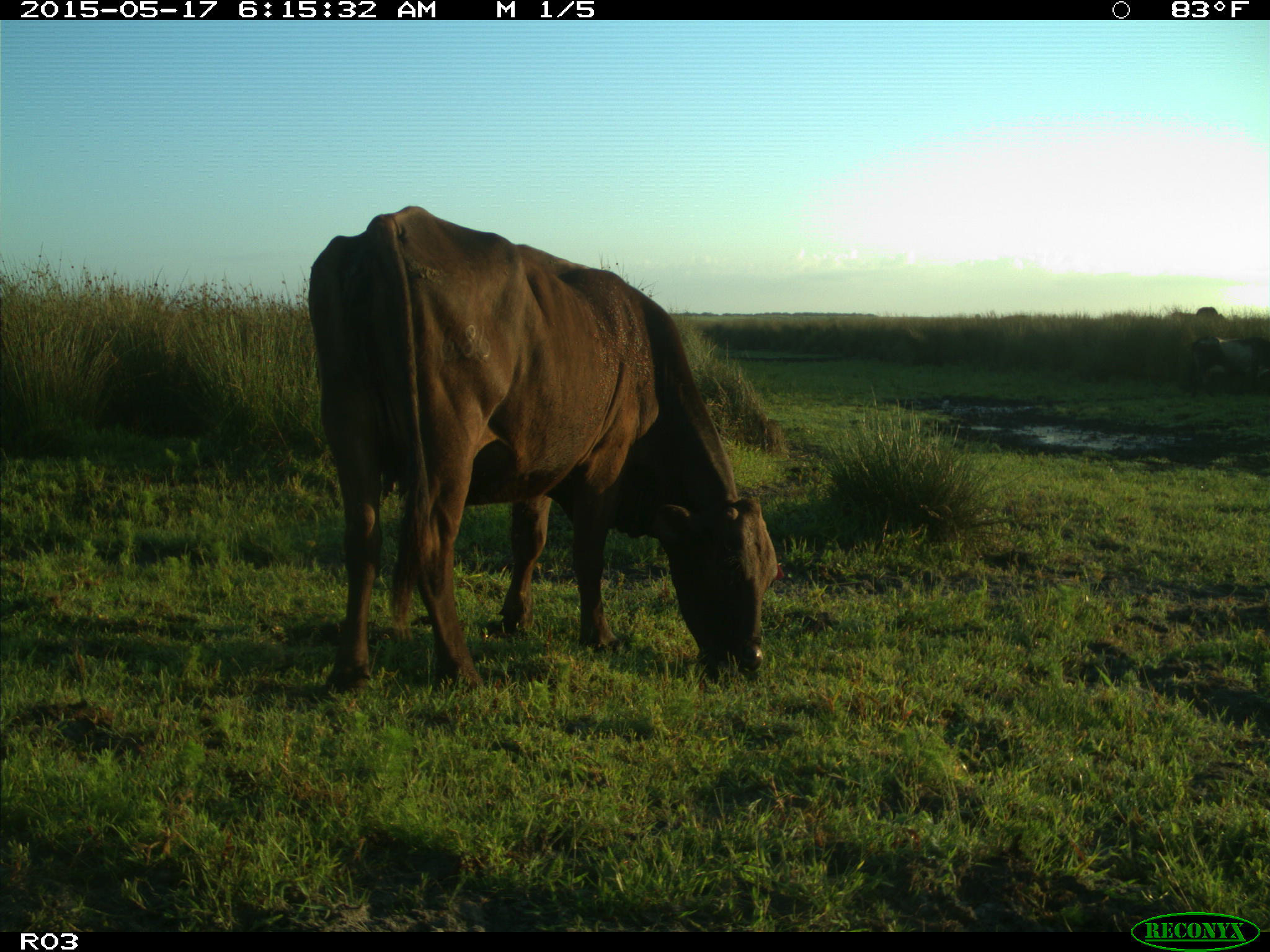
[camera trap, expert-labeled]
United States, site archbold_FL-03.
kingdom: Animalia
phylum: Chordata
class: Mammalia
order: Artiodactyla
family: Bovidae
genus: Bos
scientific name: Bos taurus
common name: domestic cow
Bos taurus (domestic cow).